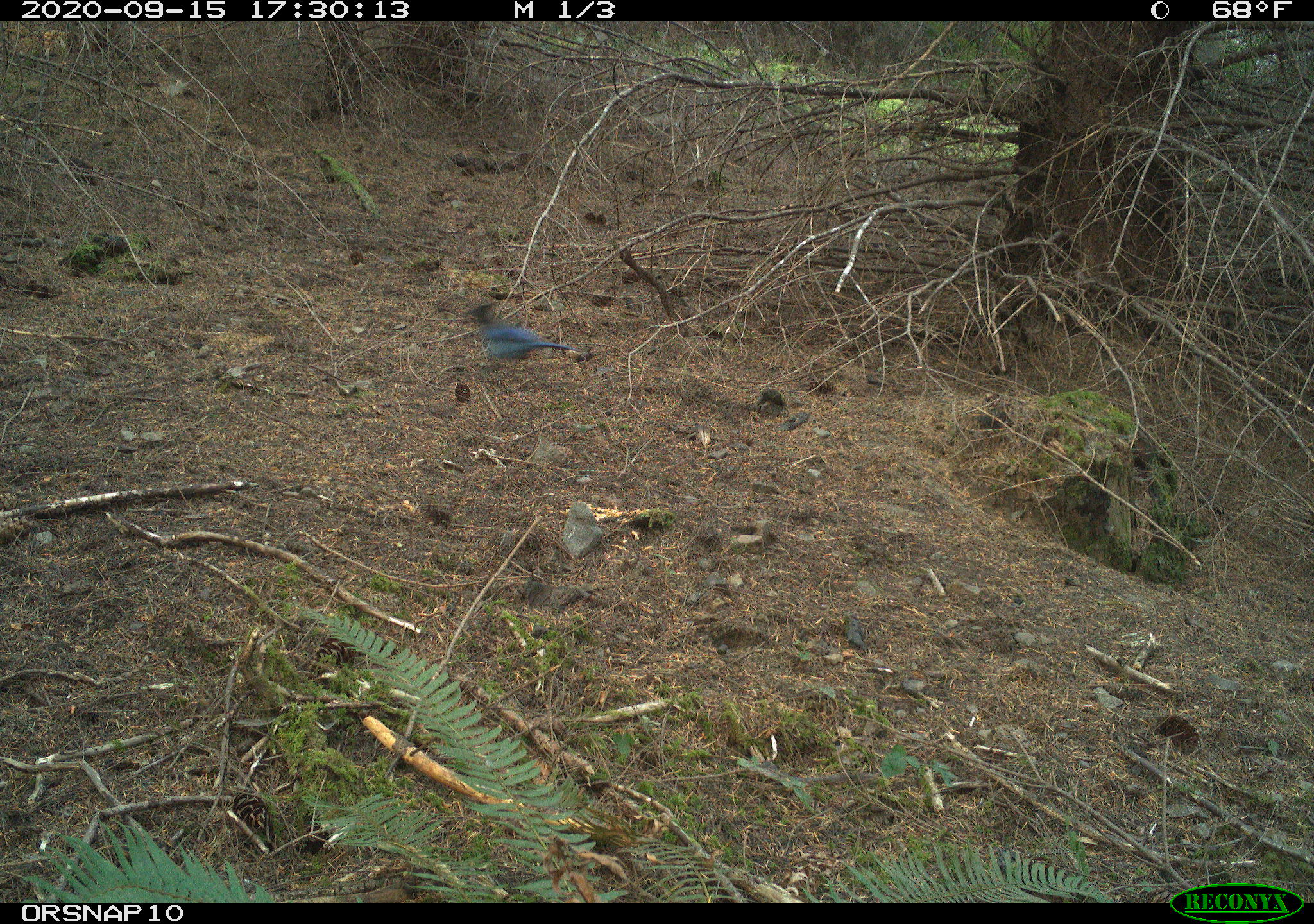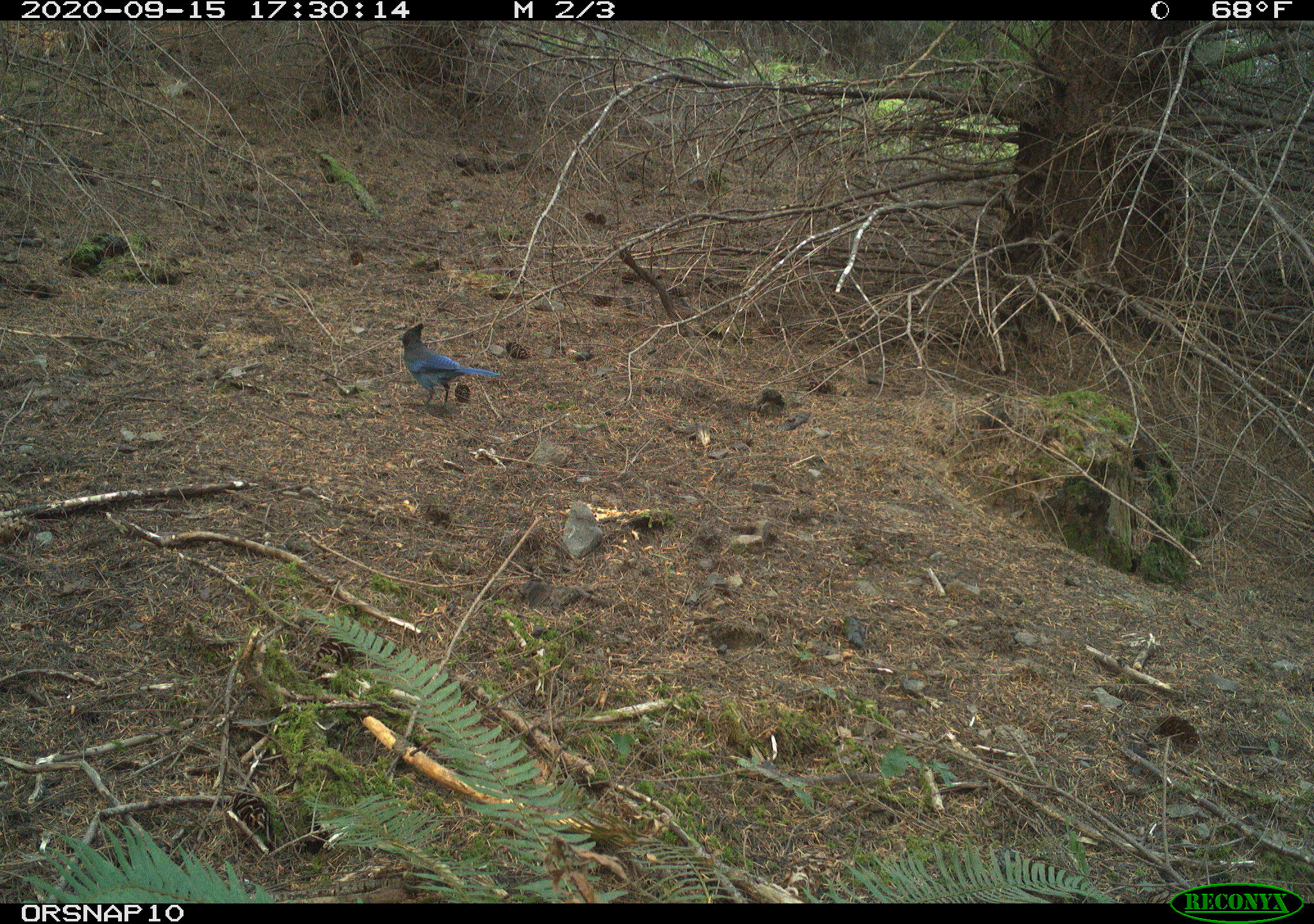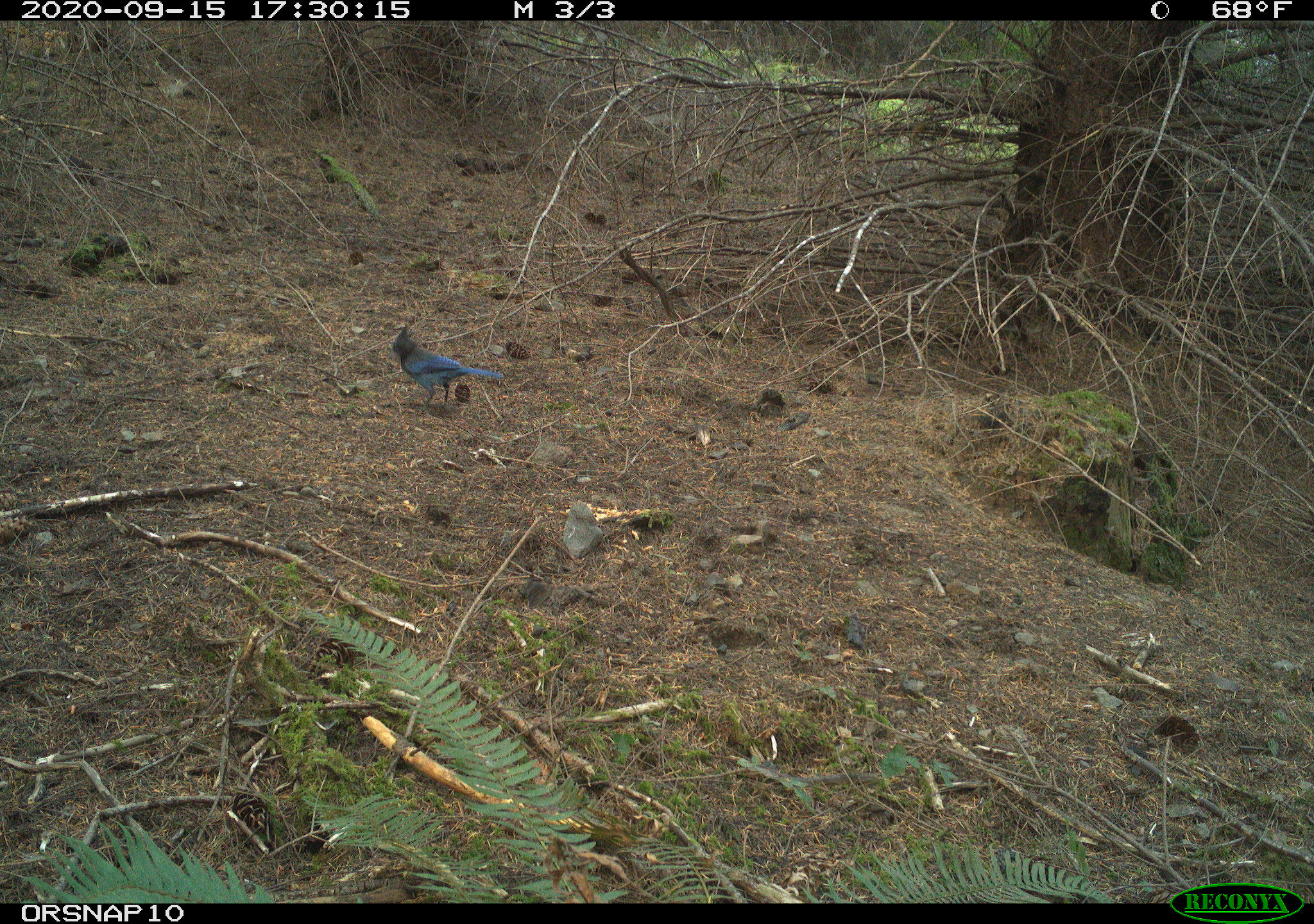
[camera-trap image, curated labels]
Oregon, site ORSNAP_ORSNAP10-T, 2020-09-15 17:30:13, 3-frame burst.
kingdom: Animalia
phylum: Chordata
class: Aves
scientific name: Aves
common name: bird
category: other bird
Other bird (bird) (Aves).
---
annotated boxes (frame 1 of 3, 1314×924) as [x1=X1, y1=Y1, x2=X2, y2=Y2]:
other bird: [x1=447, y1=284, x2=583, y2=375]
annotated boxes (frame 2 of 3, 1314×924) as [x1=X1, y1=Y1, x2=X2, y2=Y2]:
other bird: [x1=376, y1=314, x2=509, y2=422]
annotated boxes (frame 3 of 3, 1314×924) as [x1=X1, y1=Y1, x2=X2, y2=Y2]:
other bird: [x1=375, y1=320, x2=505, y2=414]